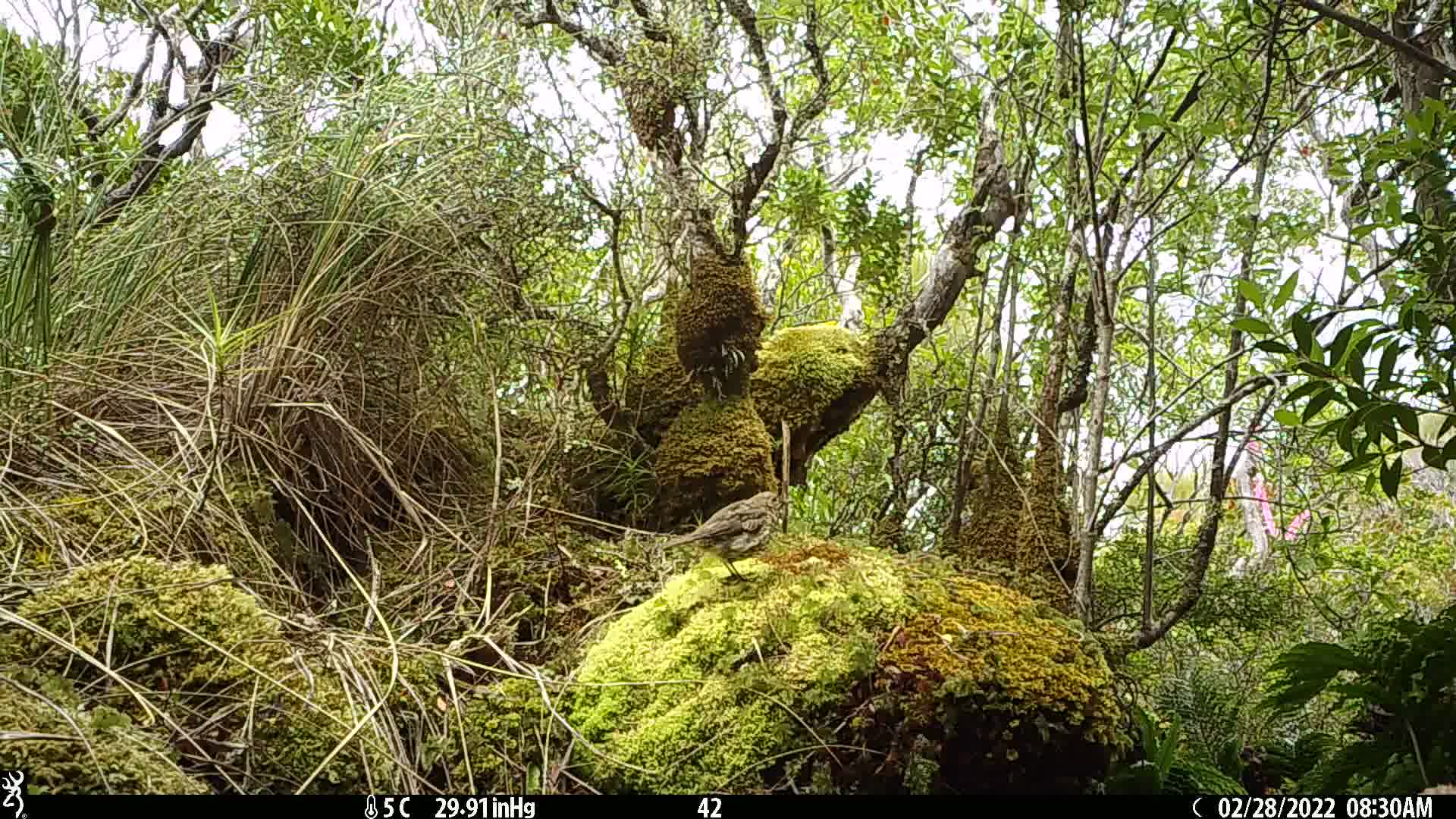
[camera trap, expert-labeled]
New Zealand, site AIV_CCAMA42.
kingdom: Animalia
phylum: Chordata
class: Aves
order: Passeriformes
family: Turdidae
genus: Turdus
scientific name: Turdus philomelos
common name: song thrush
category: thrush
Thrush (song thrush) (Turdus philomelos).